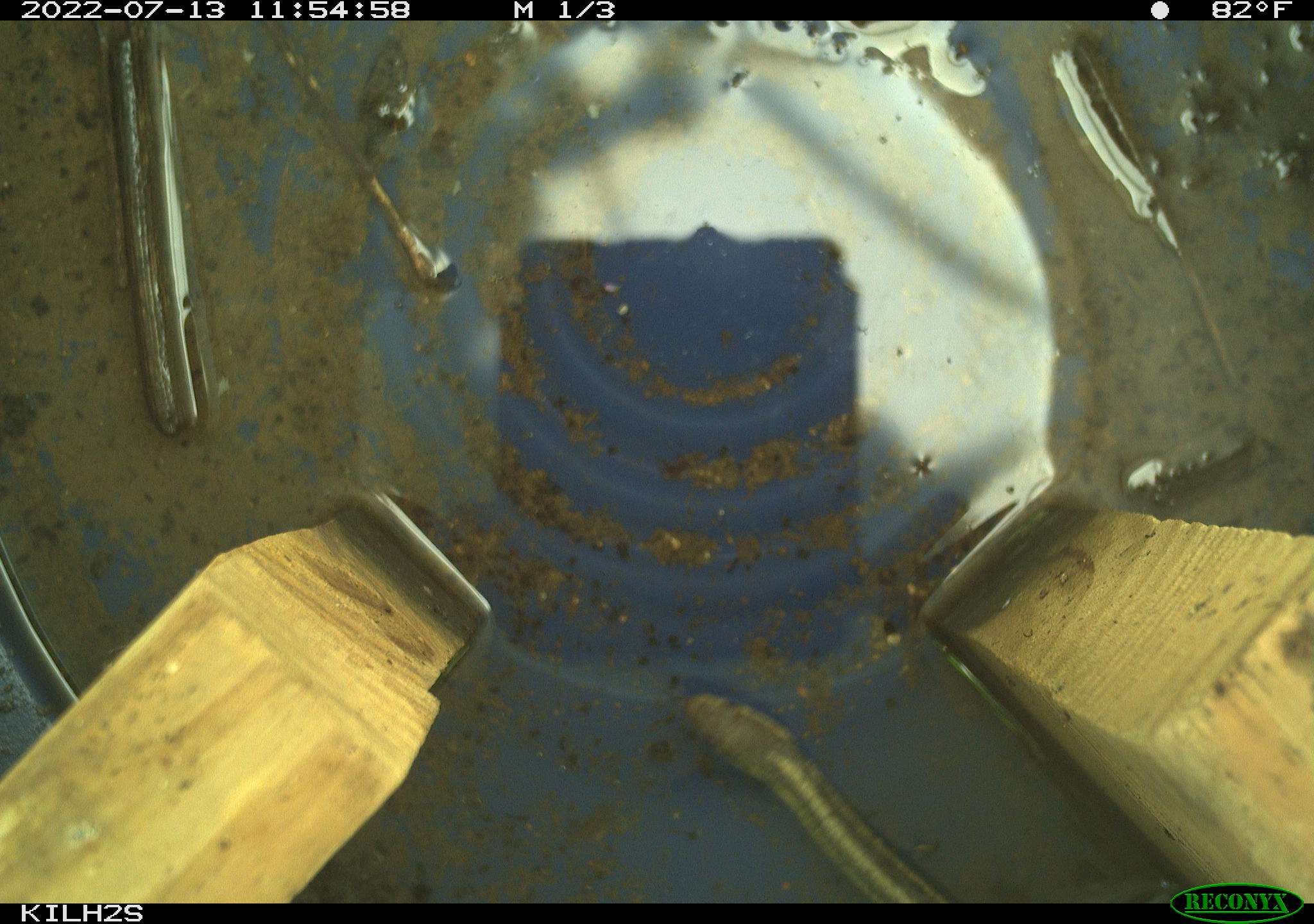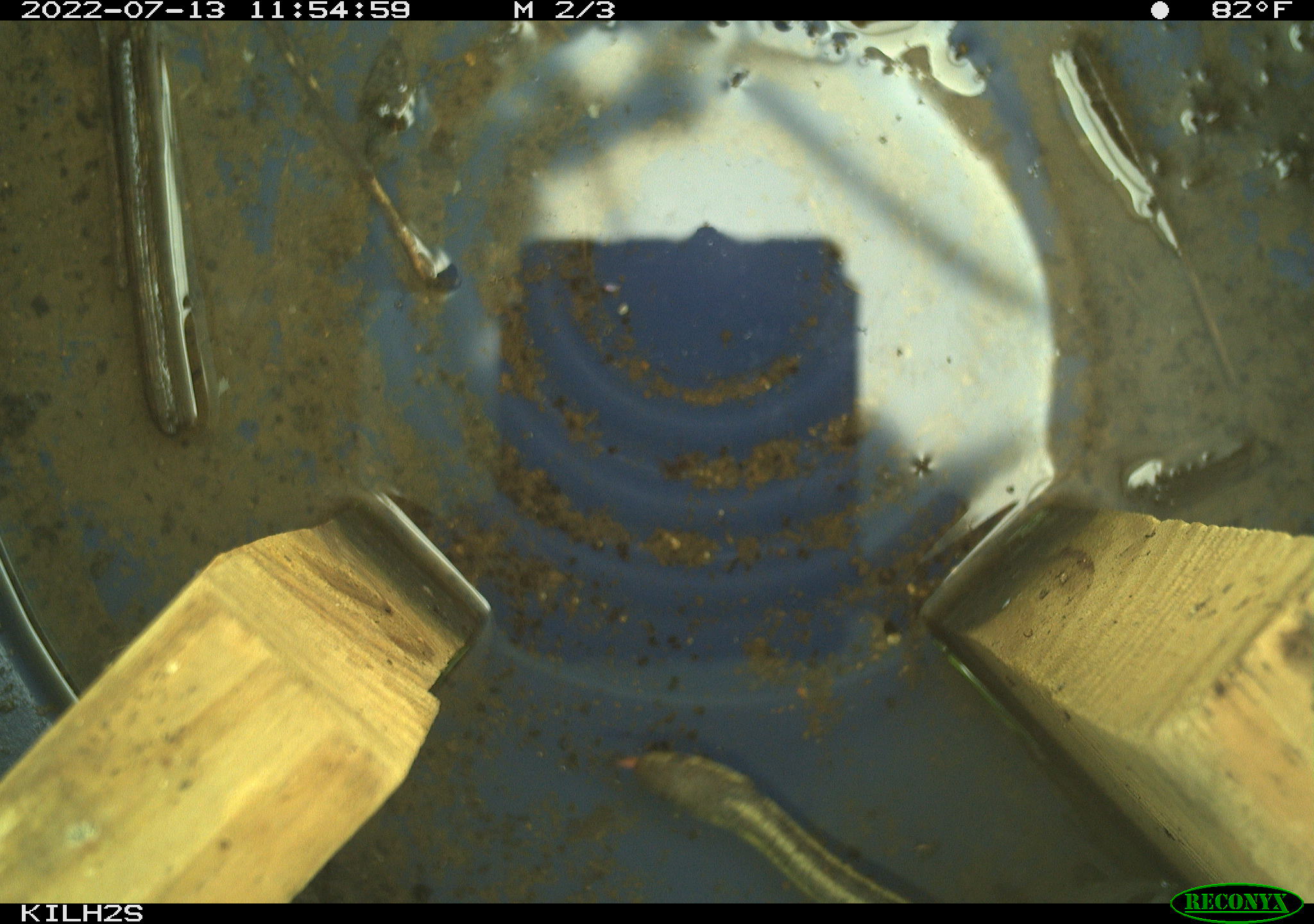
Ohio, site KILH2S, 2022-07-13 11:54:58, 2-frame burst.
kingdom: Animalia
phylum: Chordata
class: Reptilia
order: Squamata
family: Colubridae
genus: Thamnophis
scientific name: Thamnophis sirtalis sirtalis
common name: eastern gartersnake